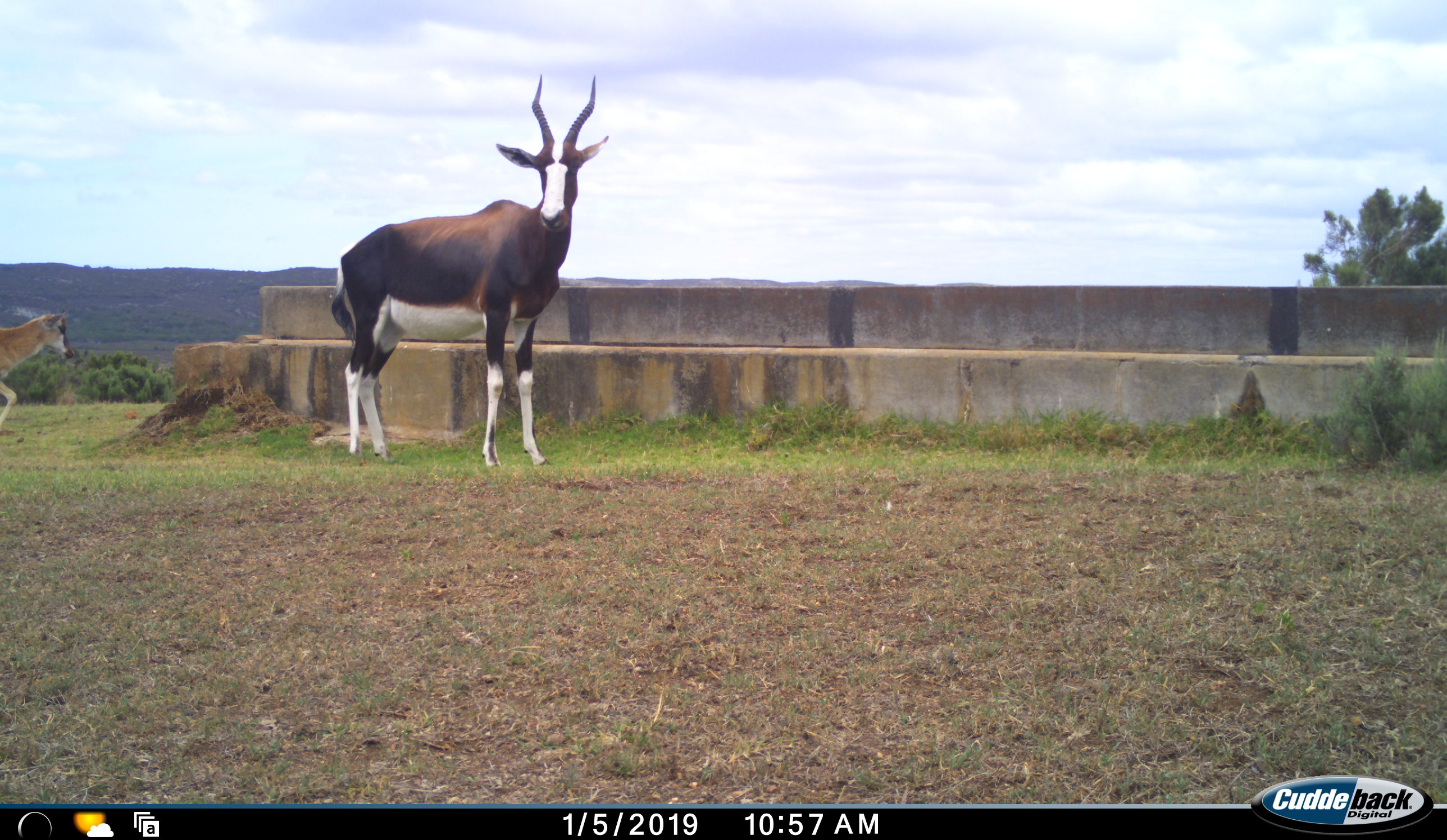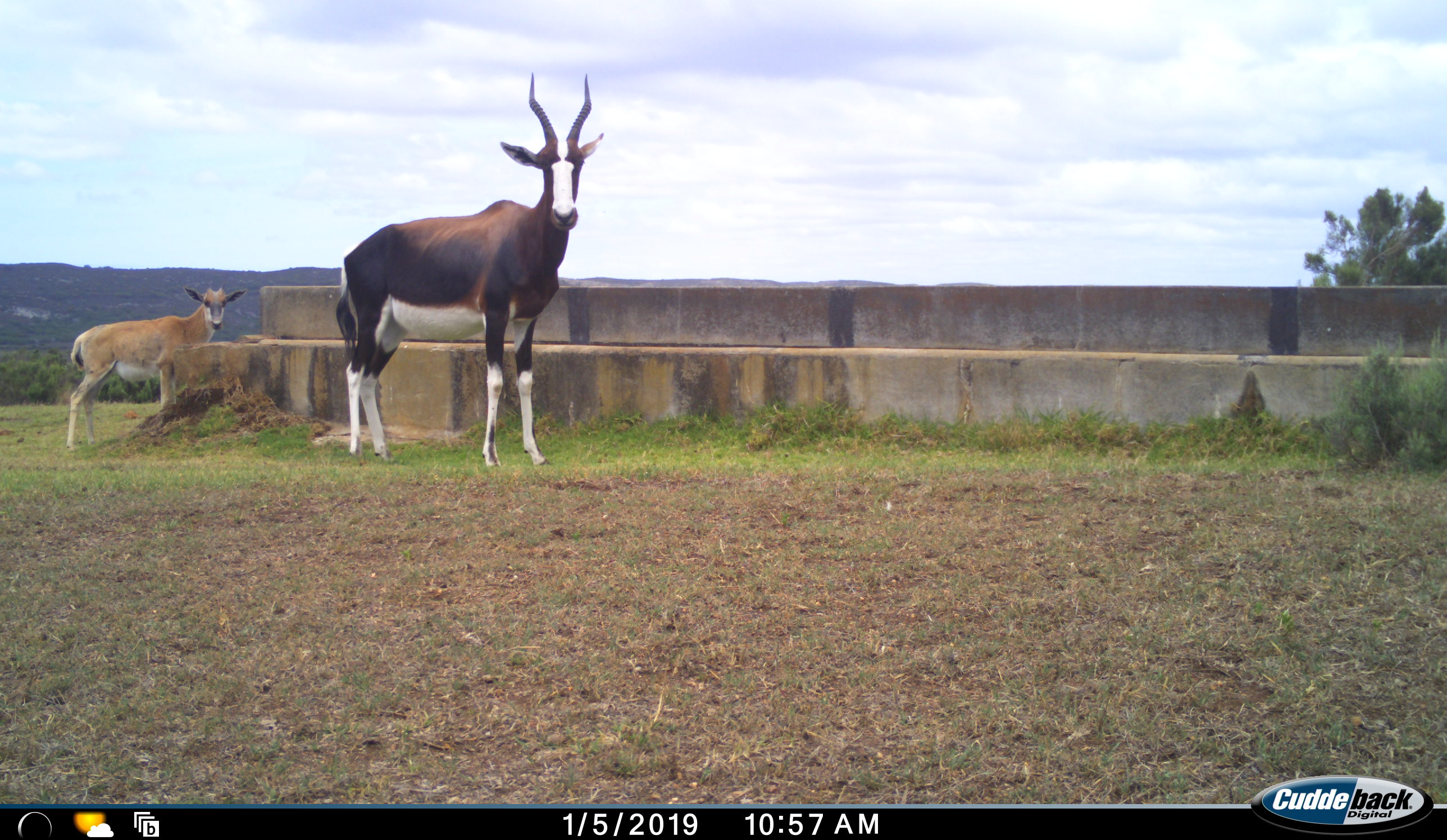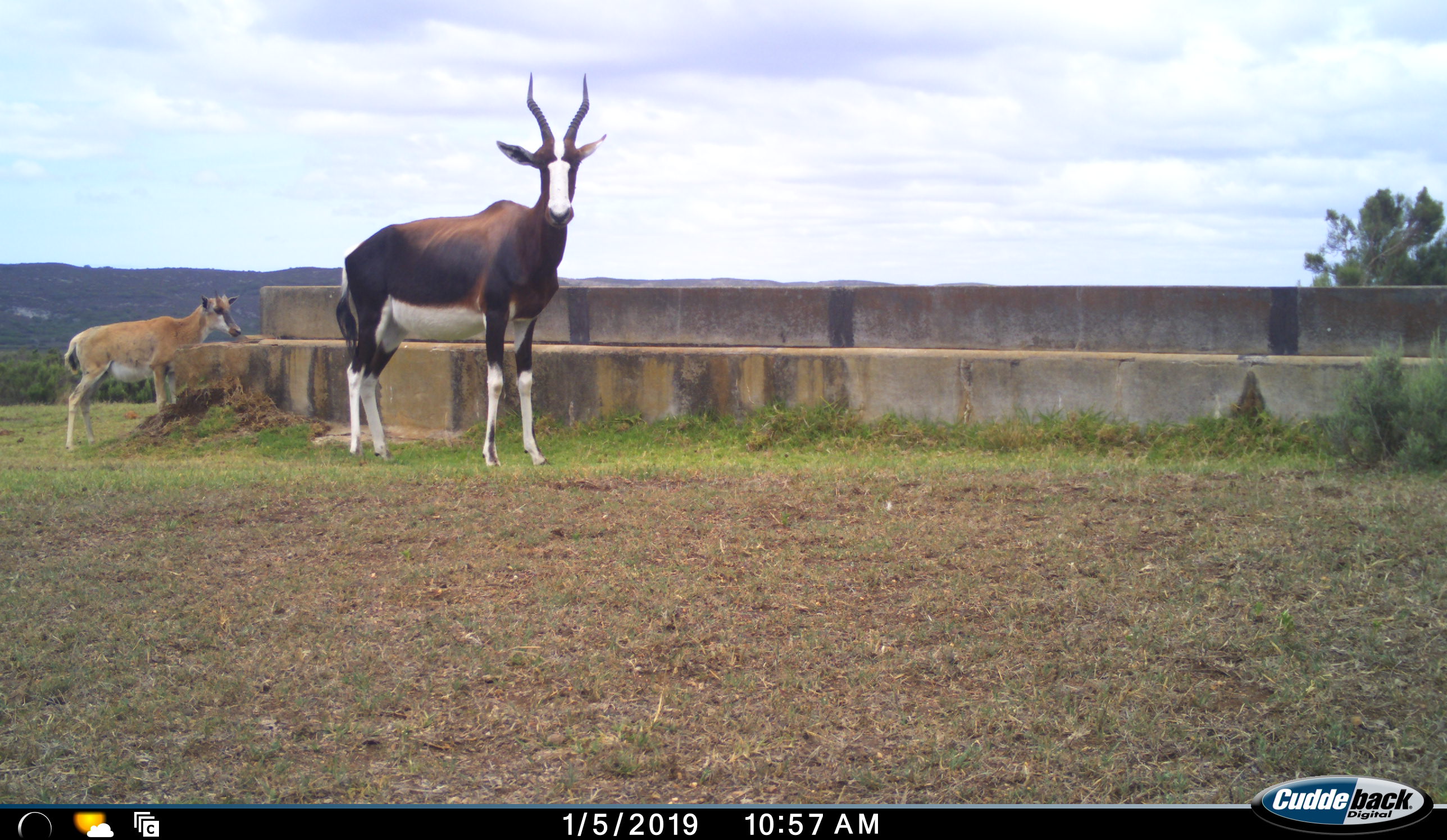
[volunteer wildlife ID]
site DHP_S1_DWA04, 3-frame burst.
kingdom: Animalia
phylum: Chordata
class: Mammalia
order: Artiodactyla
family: Bovidae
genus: Damaliscus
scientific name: Damaliscus pygargus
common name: bontebok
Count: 2.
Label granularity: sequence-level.